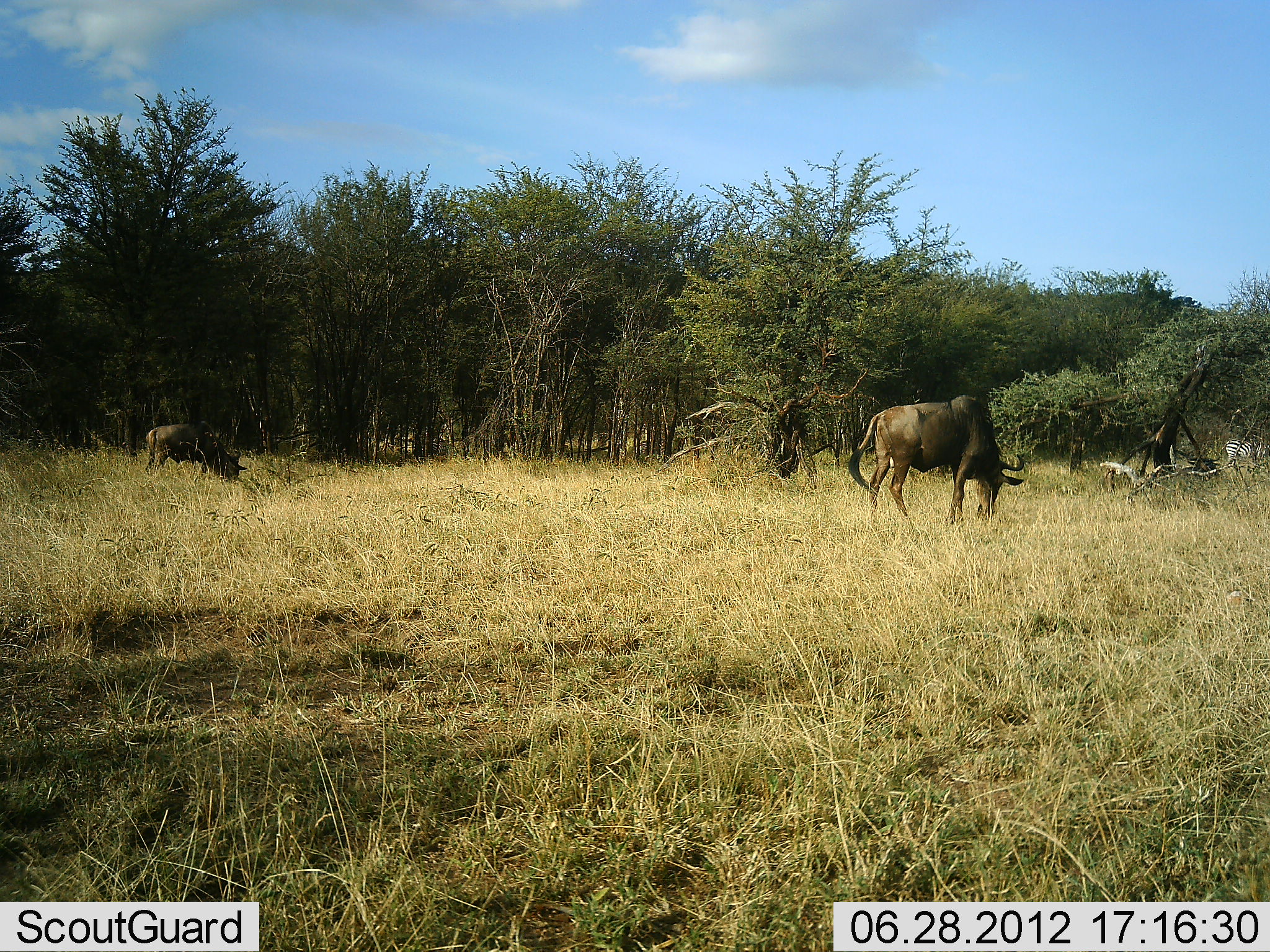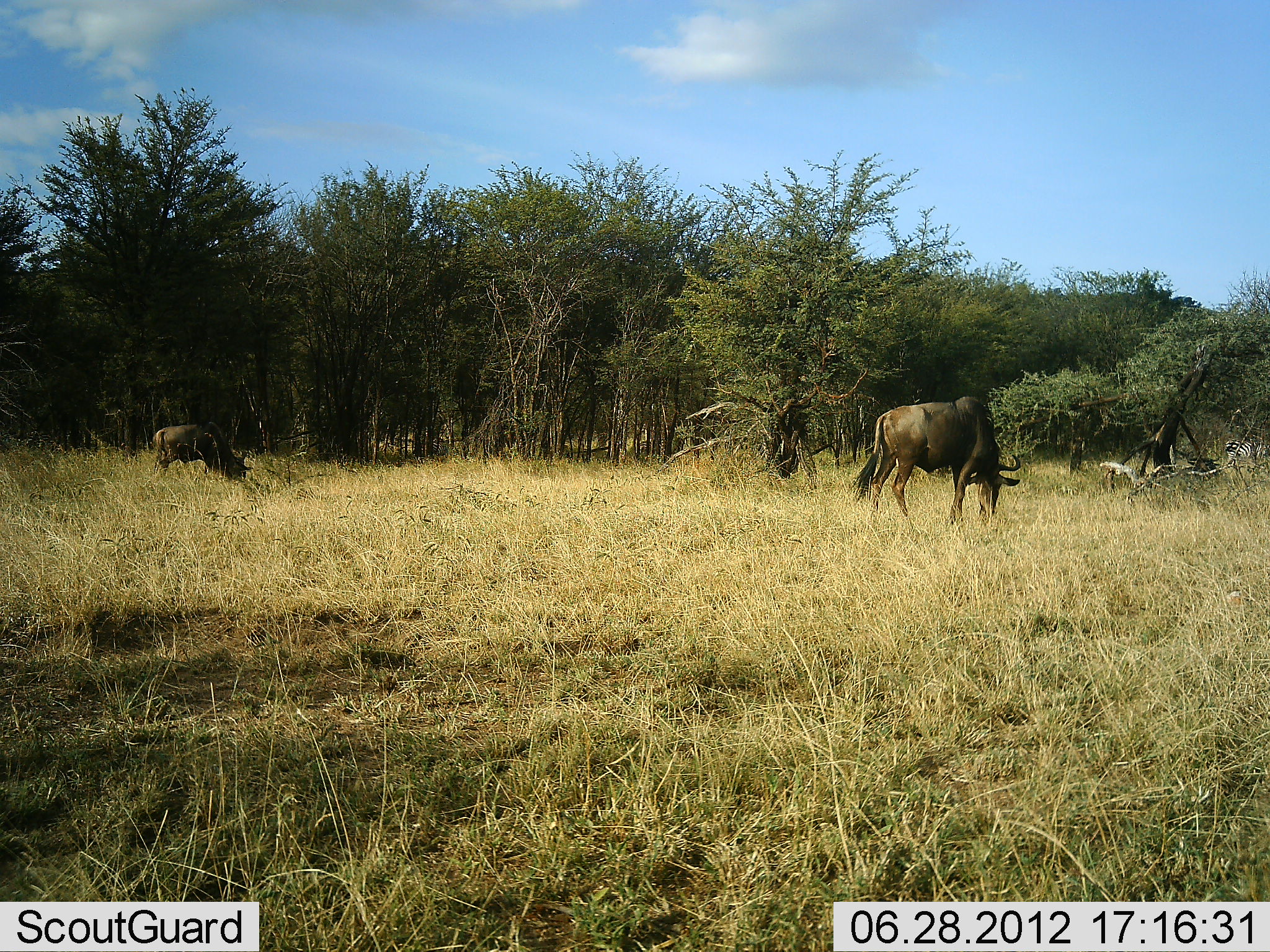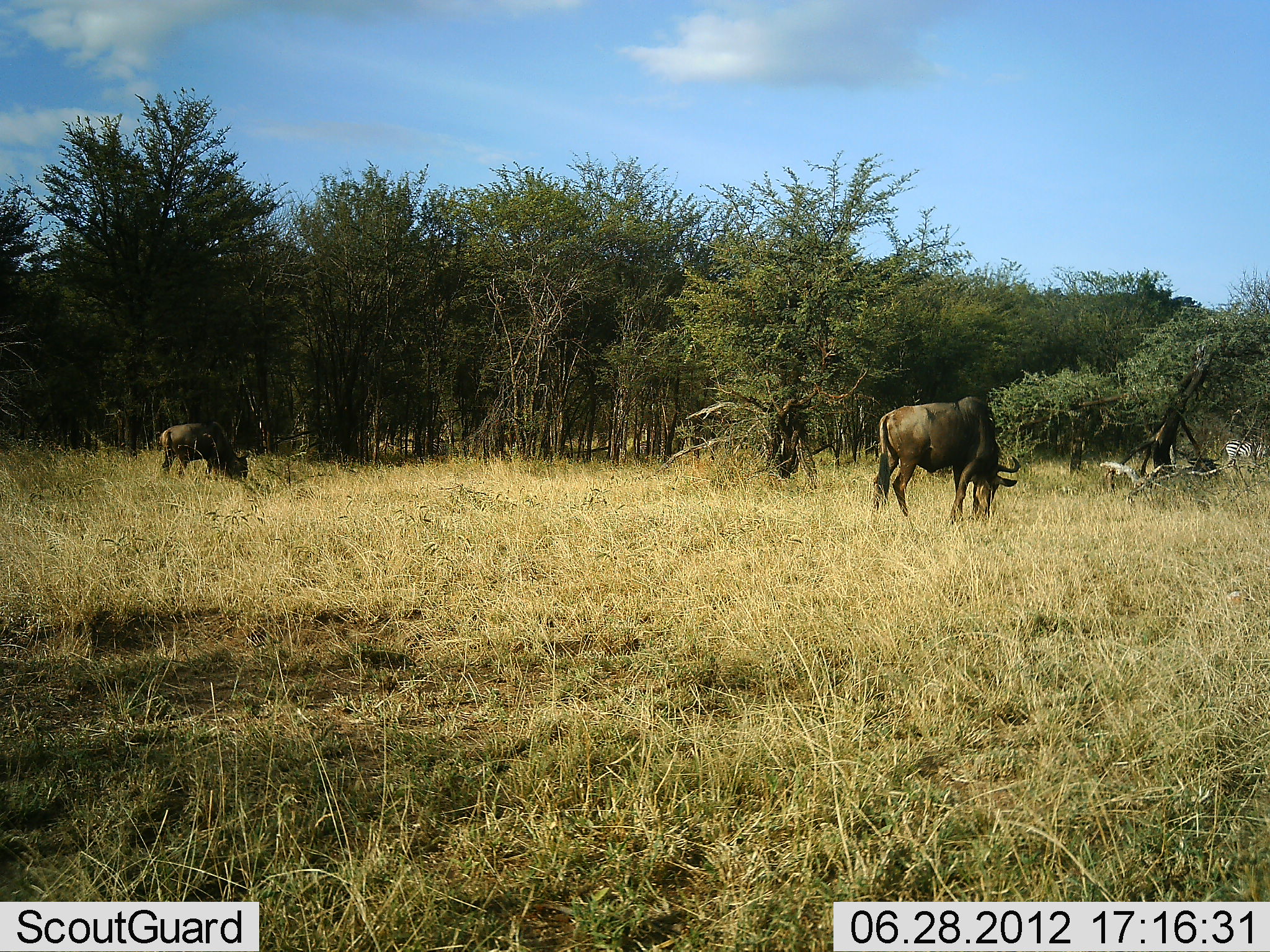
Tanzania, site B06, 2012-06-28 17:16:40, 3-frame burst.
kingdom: Animalia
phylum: Chordata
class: Mammalia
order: Artiodactyla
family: Bovidae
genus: Connochaetes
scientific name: Connochaetes taurinus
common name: blue wildebeest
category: wildebeest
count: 2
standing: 29%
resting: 0%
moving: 0%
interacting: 0%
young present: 6%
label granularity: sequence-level